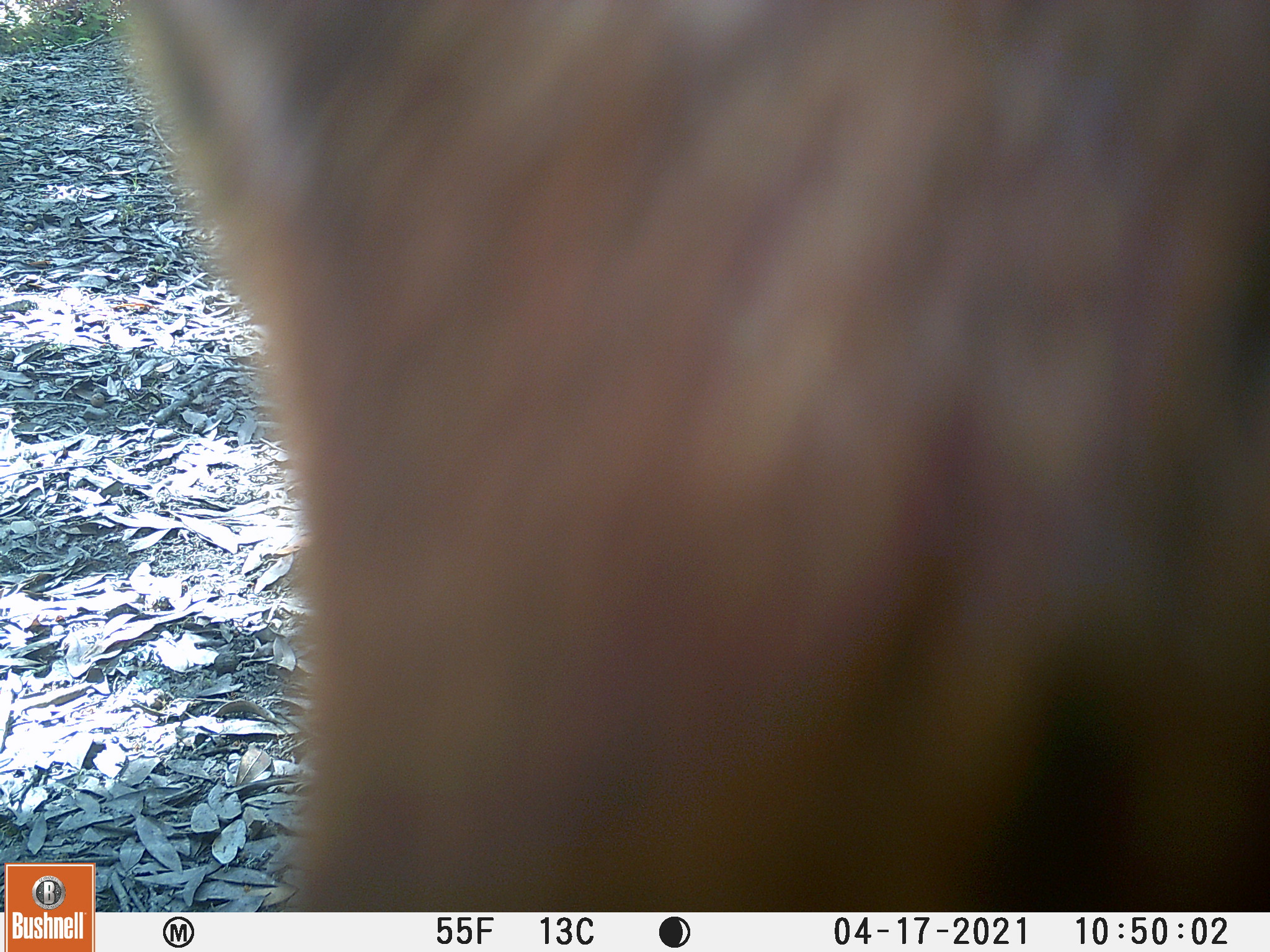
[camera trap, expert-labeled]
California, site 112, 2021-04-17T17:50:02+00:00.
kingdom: Animalia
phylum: Chordata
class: Mammalia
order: Artiodactyla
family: Bovidae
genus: Bos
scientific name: Bos taurus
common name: domestic cattle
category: cattle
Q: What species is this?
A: Cattle (domestic cattle) (Bos taurus).